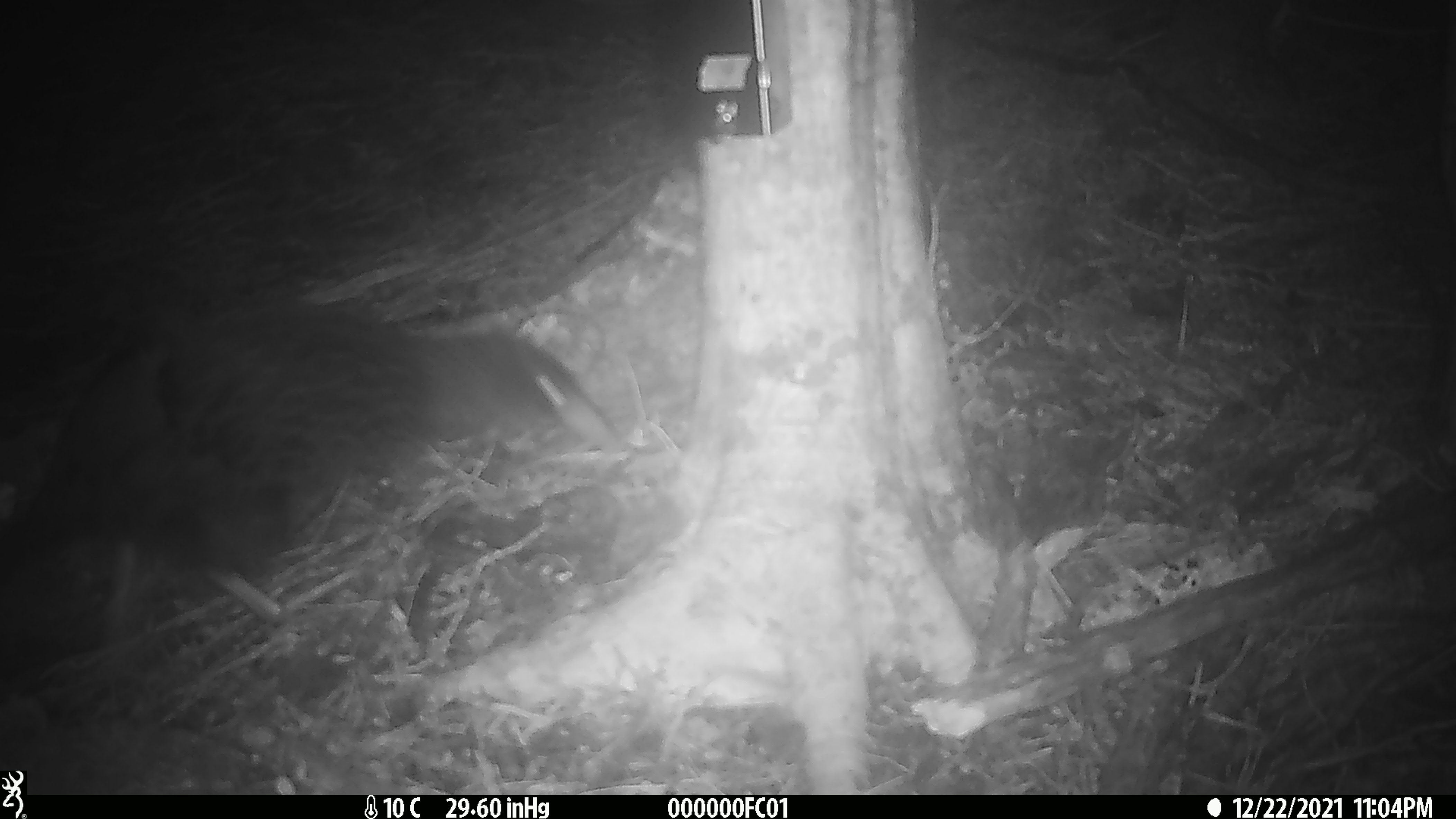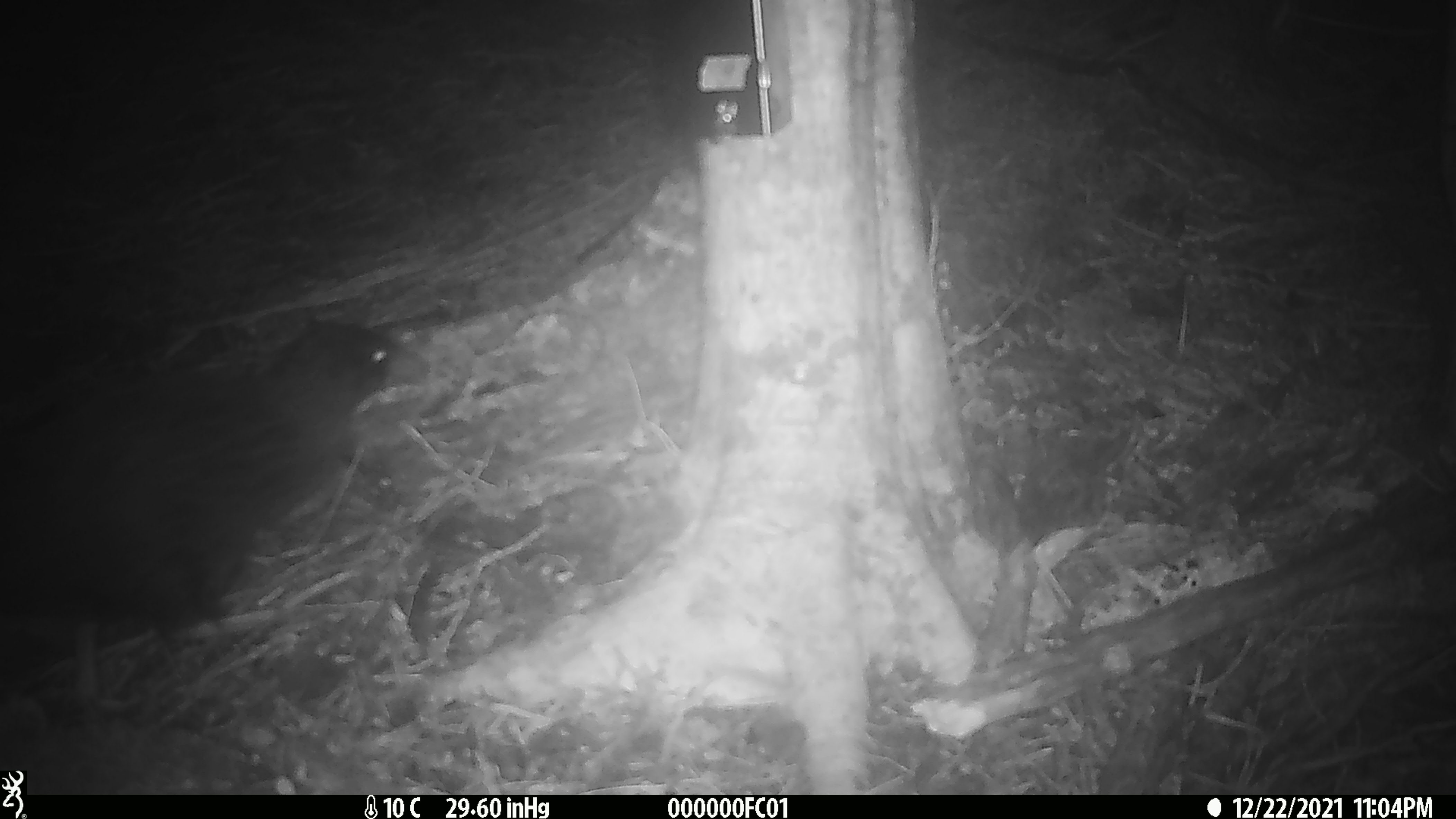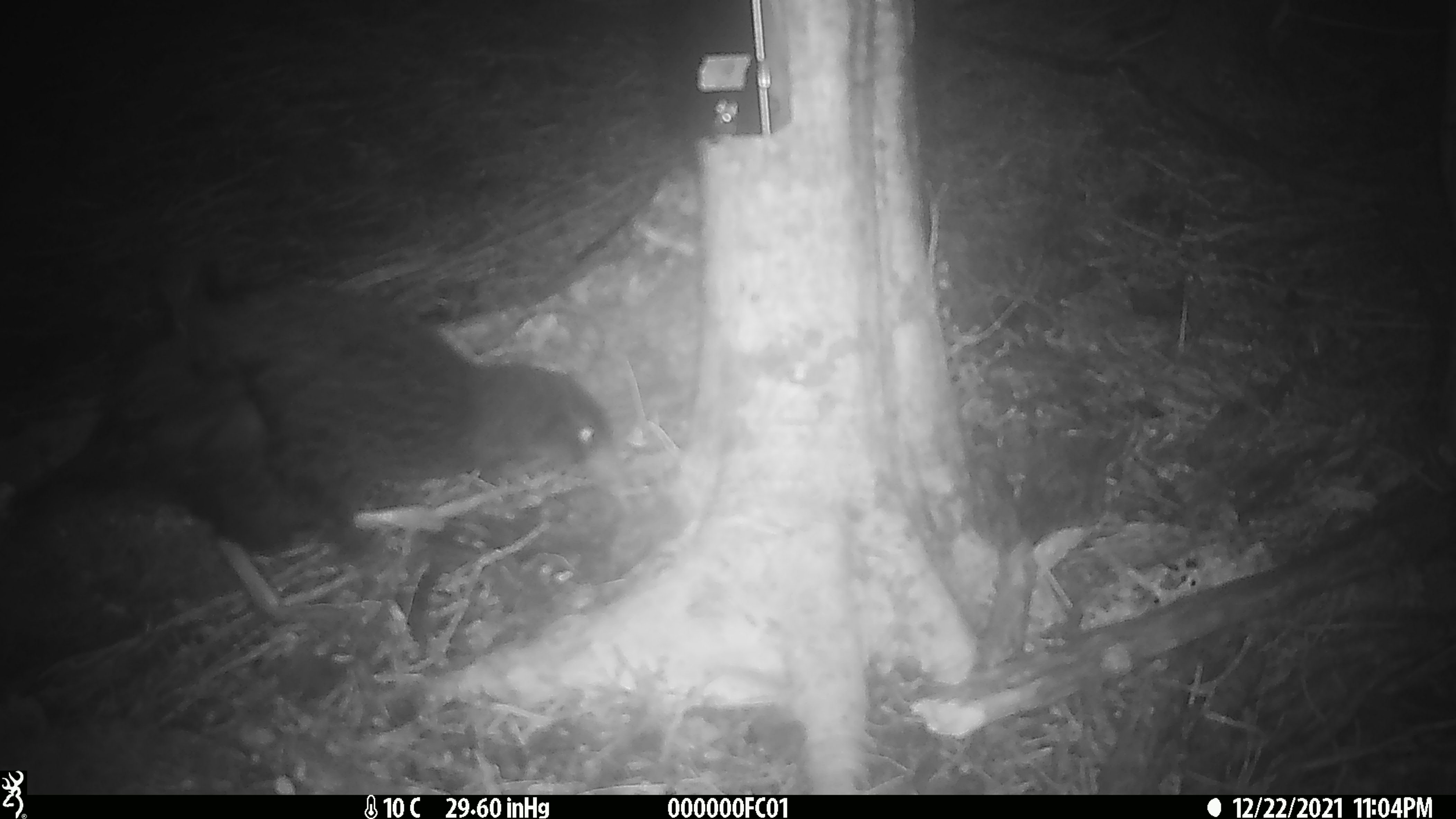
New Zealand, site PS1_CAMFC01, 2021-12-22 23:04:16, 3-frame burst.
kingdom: Animalia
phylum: Chordata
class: Aves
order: Gruiformes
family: Rallidae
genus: Gallirallus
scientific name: Gallirallus australis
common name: weka